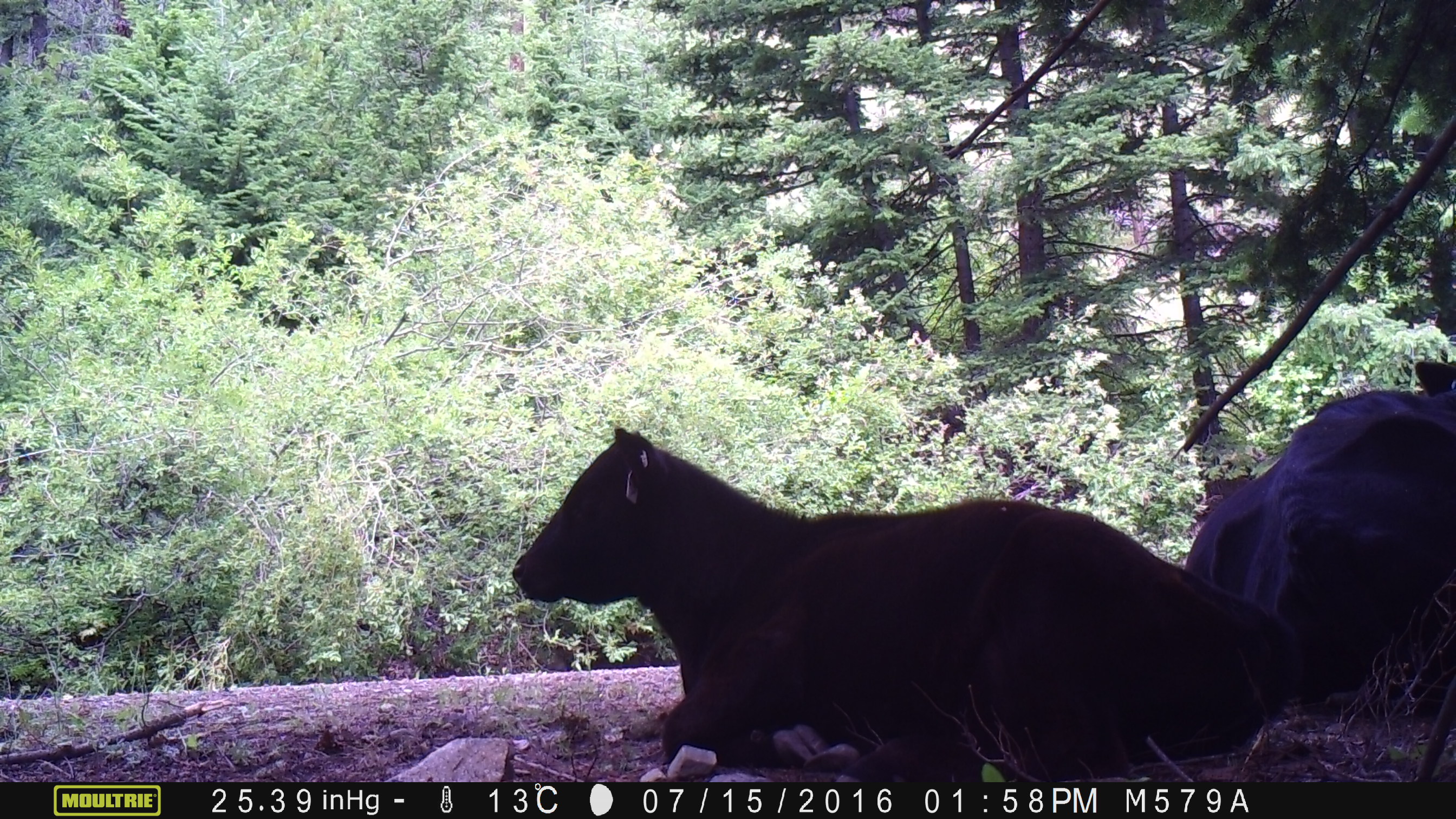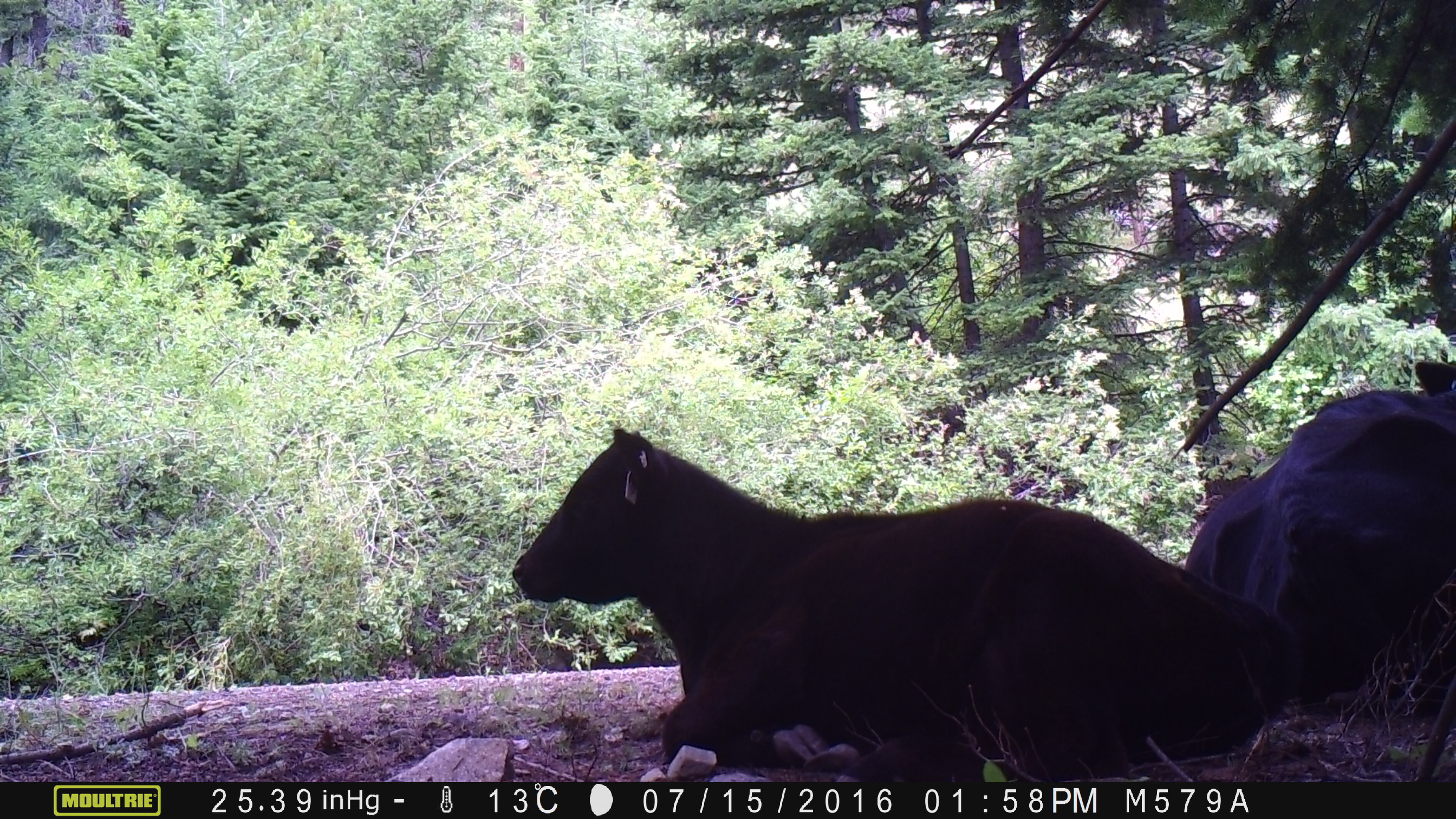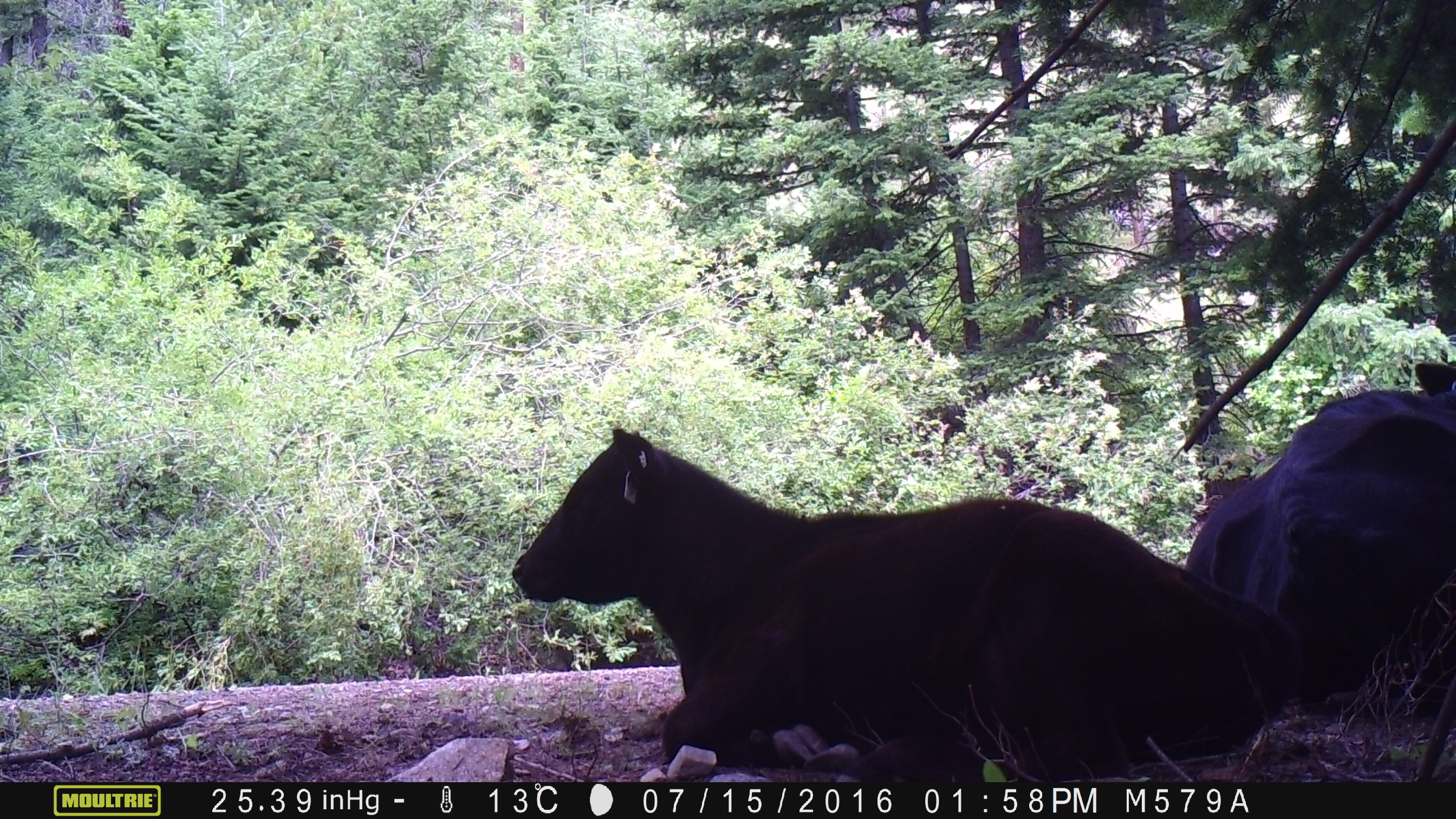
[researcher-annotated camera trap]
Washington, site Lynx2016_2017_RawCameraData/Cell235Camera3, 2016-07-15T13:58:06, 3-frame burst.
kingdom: Animalia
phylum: Chordata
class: Mammalia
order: Artiodactyla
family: Bovidae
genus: Bos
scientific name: Bos taurus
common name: domestic cattle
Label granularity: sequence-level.